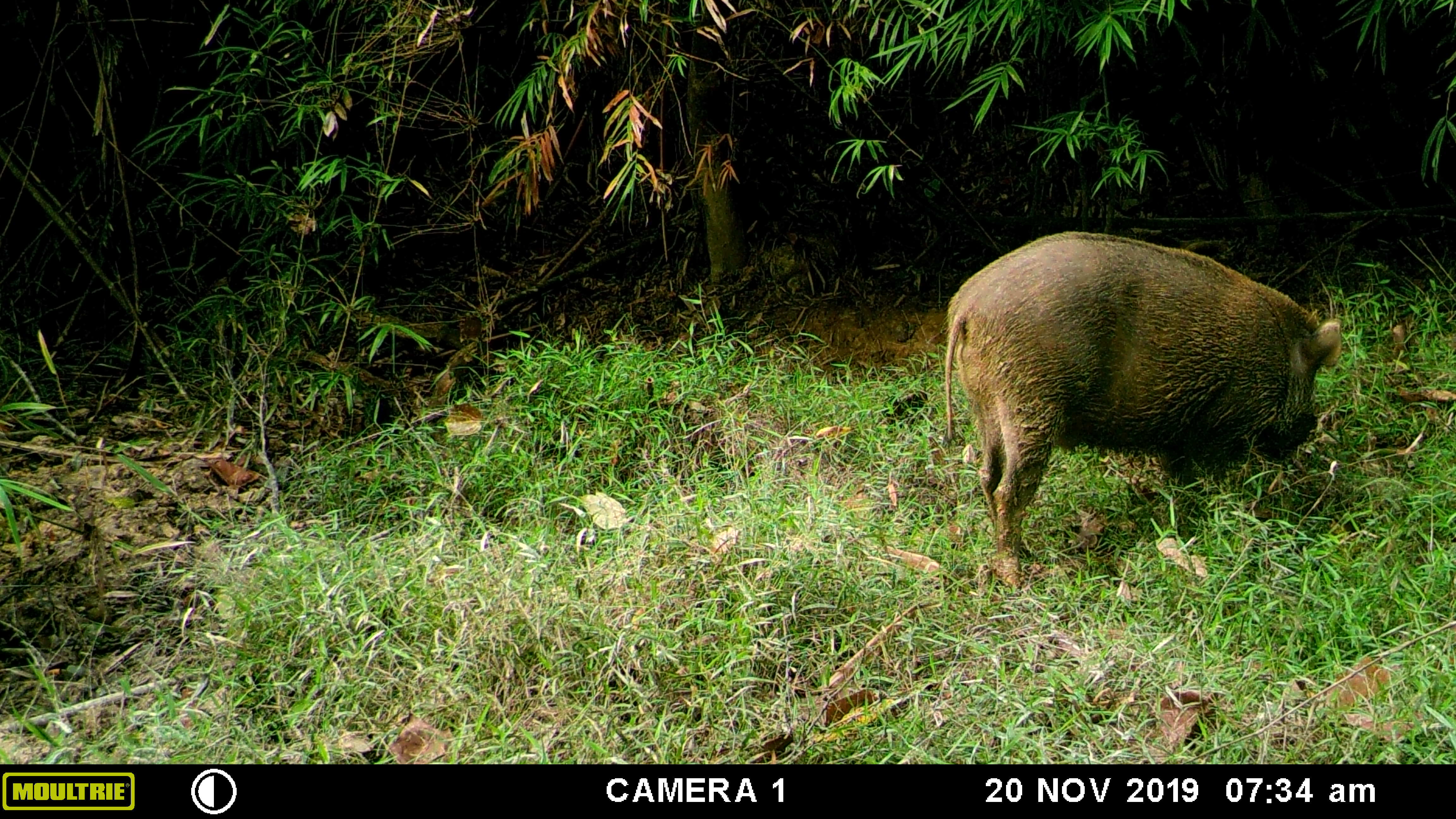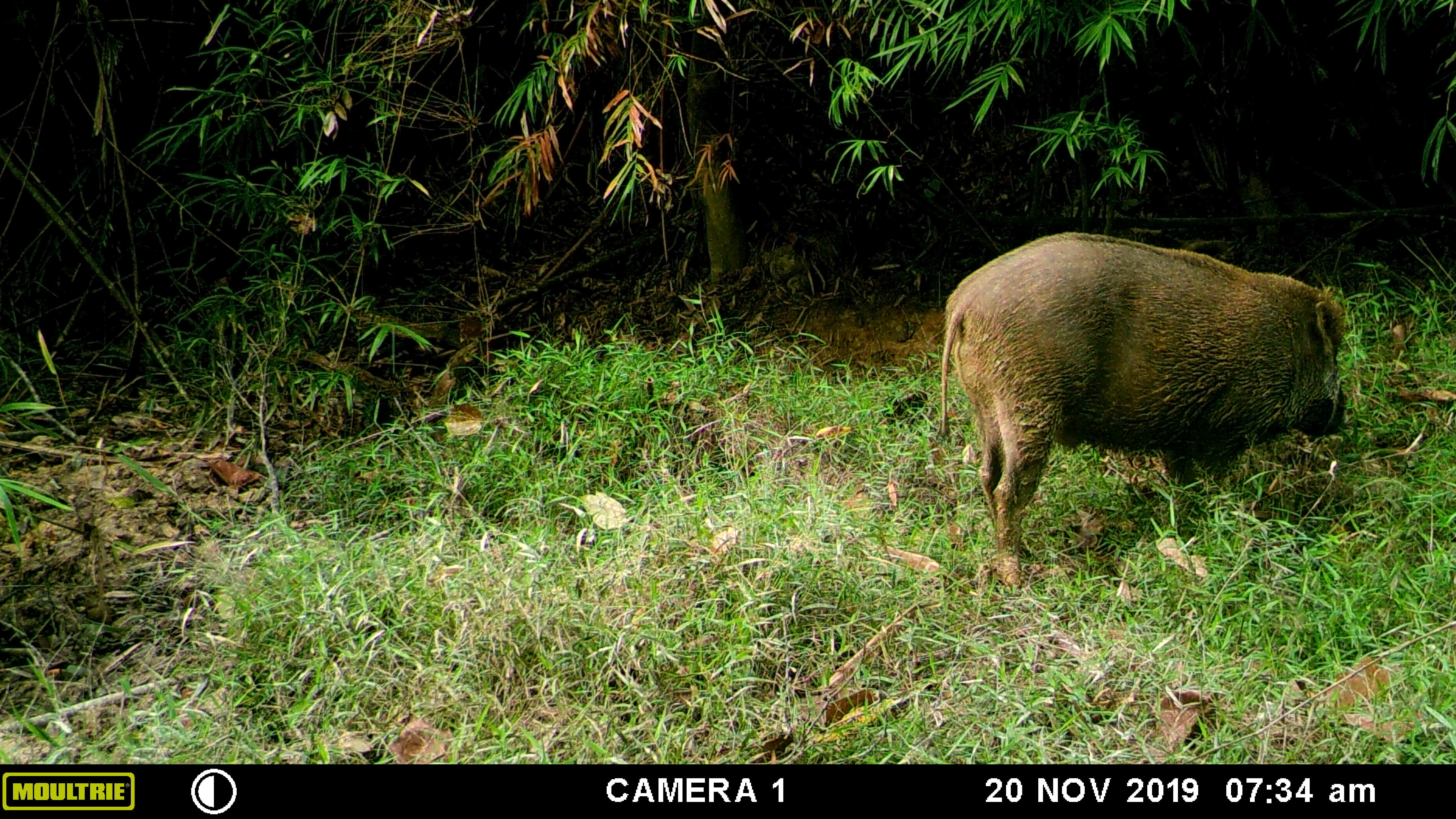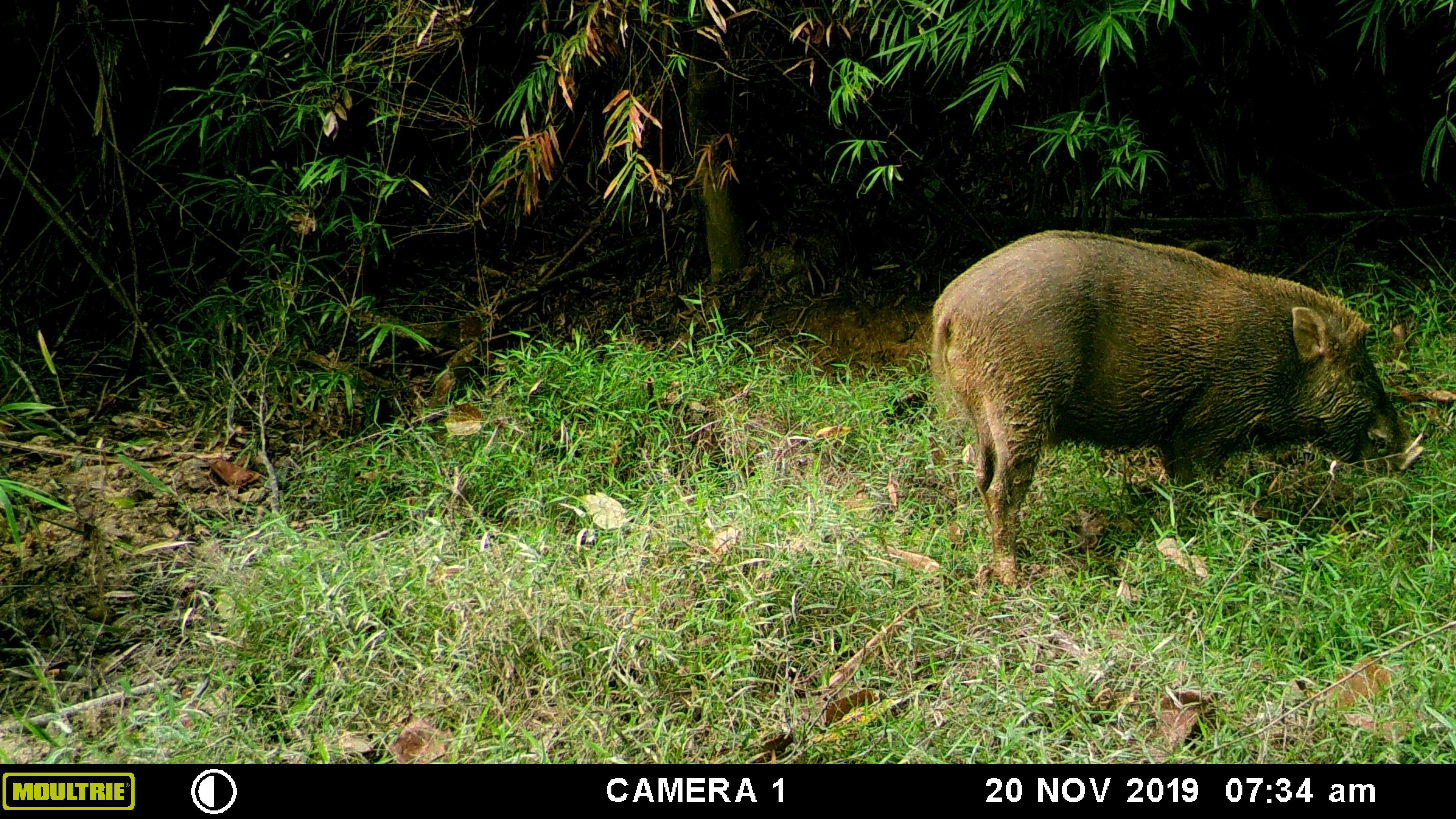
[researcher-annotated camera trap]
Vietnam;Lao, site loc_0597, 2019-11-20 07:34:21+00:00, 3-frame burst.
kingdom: Animalia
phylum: Chordata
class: Mammalia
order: Artiodactyla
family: Suidae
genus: Sus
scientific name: Sus scrofa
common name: eurasian wild pig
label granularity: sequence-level